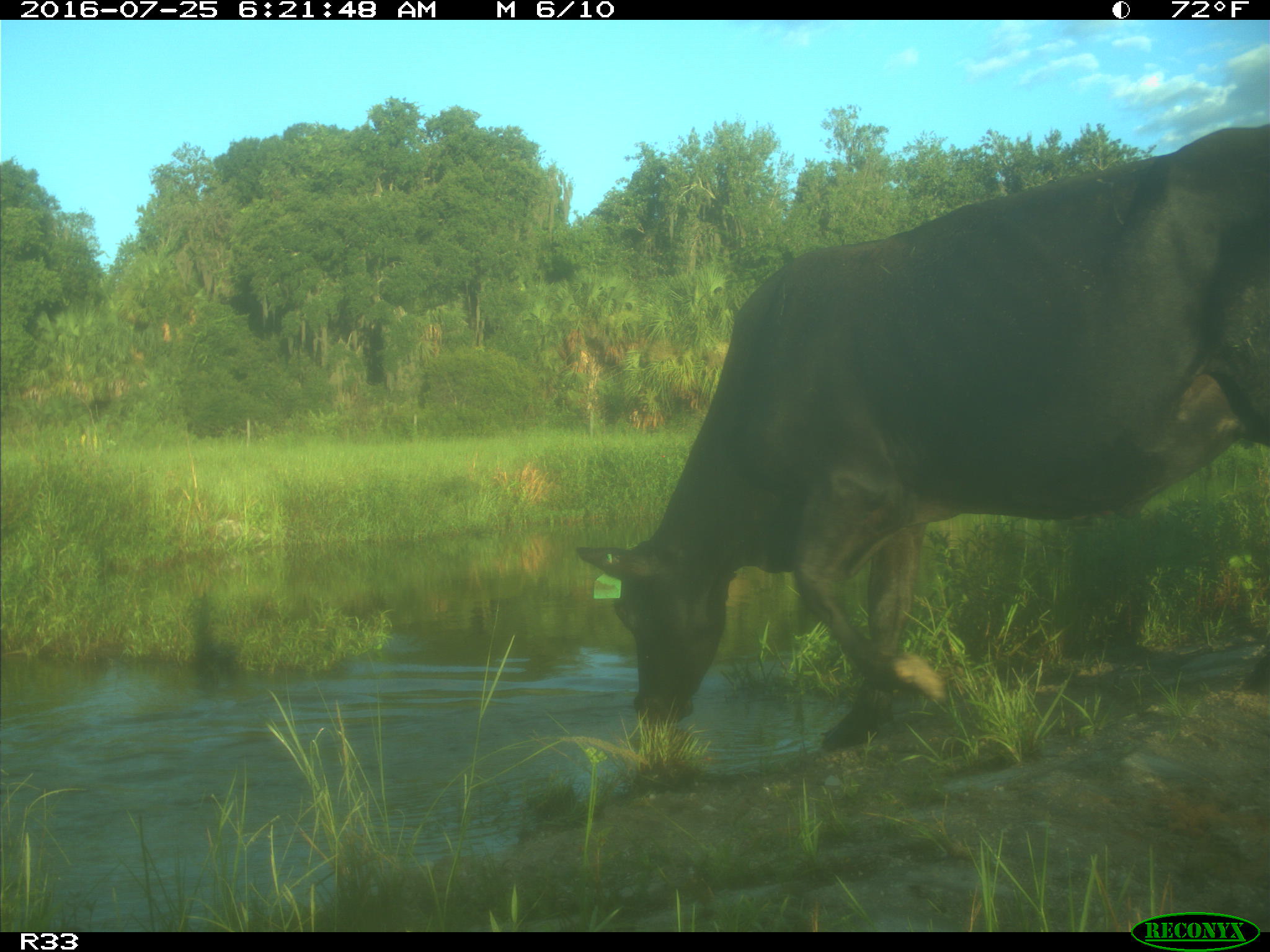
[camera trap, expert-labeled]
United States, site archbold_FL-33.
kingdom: Animalia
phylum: Chordata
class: Mammalia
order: Artiodactyla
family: Bovidae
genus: Bos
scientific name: Bos taurus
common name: domestic cow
Bos taurus (domestic cow).